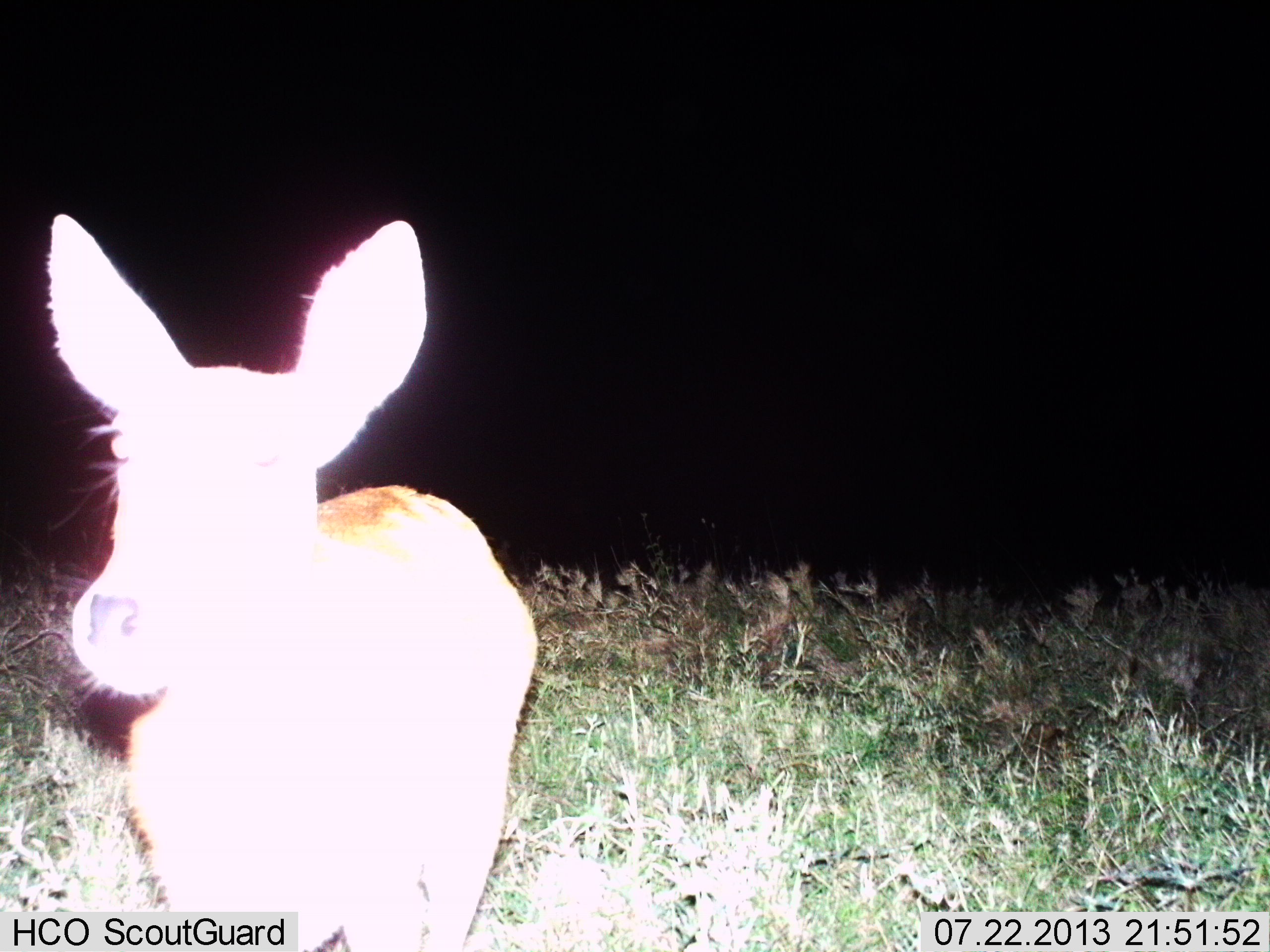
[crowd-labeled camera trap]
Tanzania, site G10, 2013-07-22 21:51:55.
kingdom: Animalia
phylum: Chordata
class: Mammalia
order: Artiodactyla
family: Bovidae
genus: Redunca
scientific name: Redunca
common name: reedbuck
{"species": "reedbuck (Redunca)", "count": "1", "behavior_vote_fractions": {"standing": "100%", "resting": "0%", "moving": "0%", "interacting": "0%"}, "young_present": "0%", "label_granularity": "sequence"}